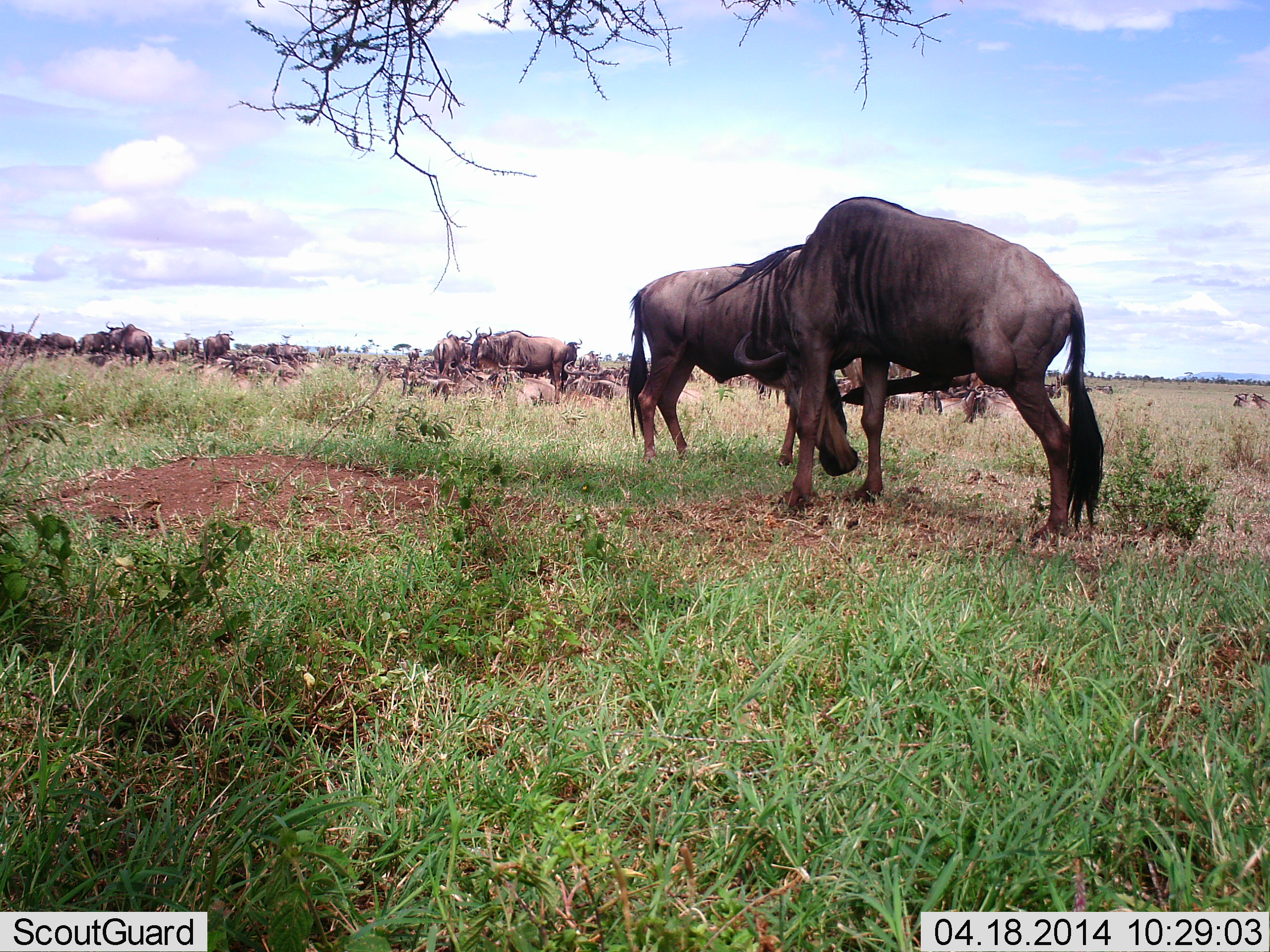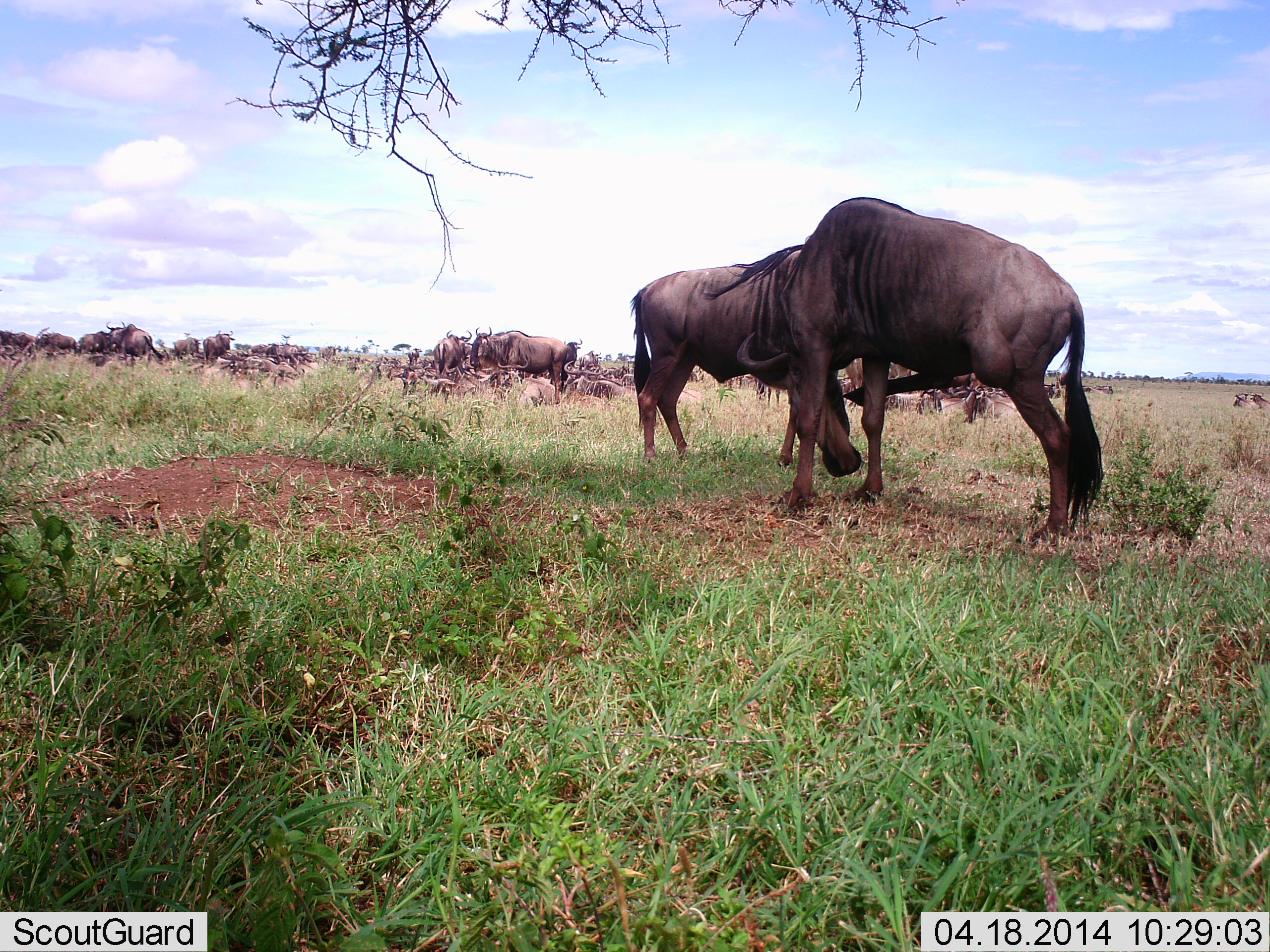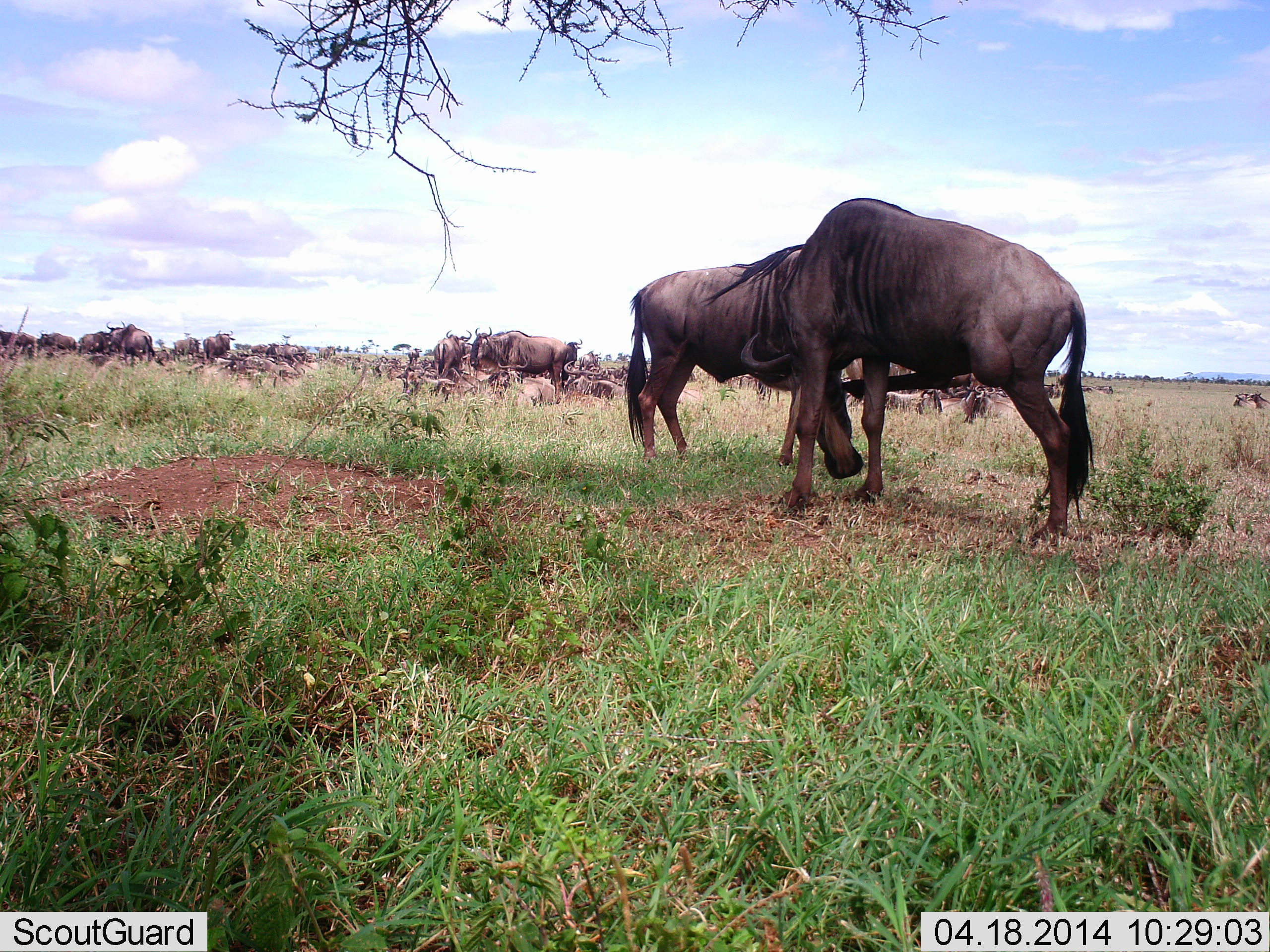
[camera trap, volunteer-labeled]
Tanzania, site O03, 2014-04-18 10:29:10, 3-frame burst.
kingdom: Animalia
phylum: Chordata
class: Mammalia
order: Artiodactyla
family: Bovidae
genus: Connochaetes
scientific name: Connochaetes taurinus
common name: blue wildebeest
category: wildebeest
Wildebeest (blue wildebeest) (Connochaetes taurinus), count 11-50. Behavior (volunteer vote fractions): standing 64%, resting 45%, moving 27%, interacting 27%. Young present (vote fraction): 0%. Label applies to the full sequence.